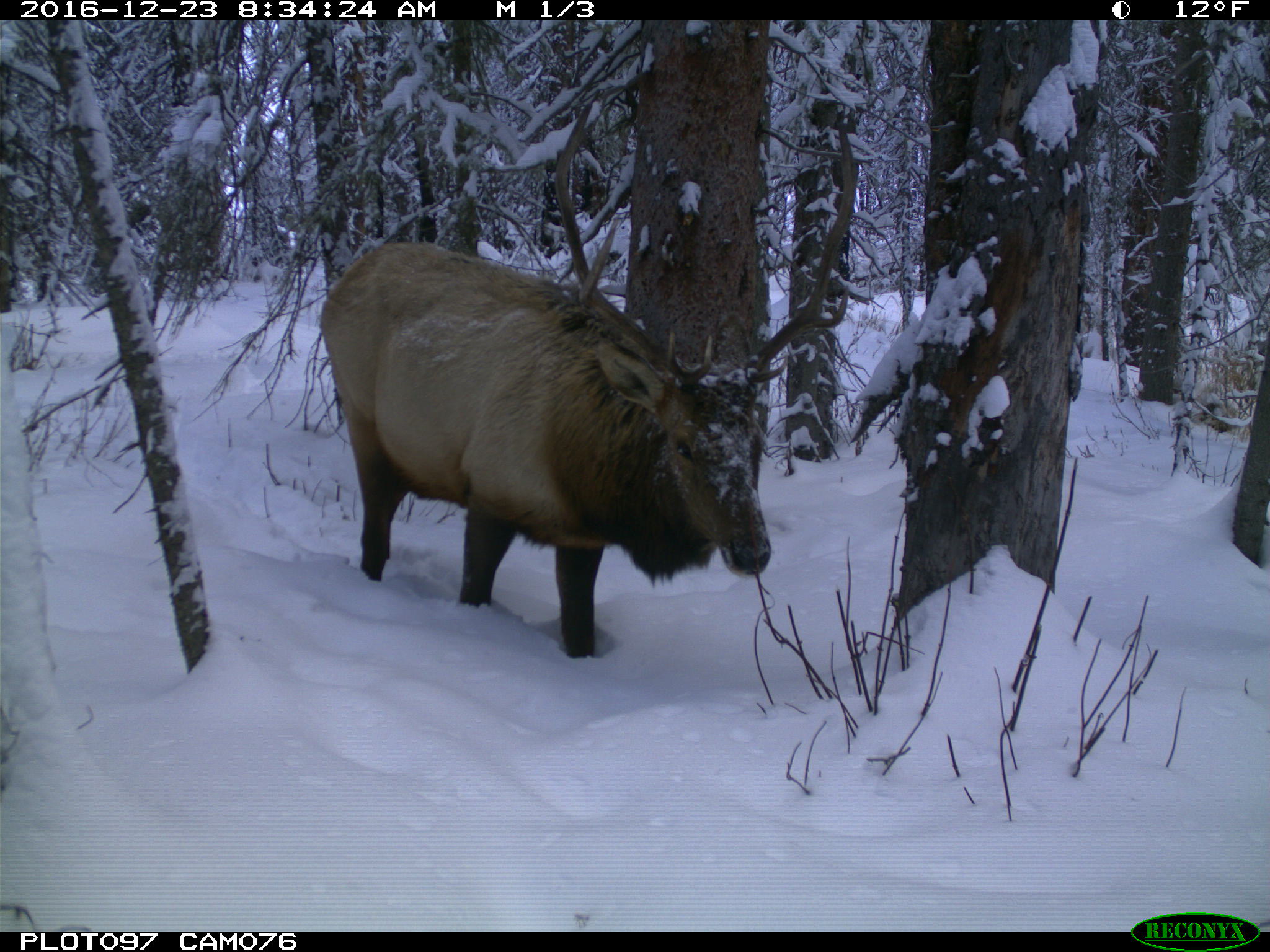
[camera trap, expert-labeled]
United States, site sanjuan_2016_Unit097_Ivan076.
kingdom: Animalia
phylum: Chordata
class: Mammalia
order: Artiodactyla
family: Cervidae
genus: Cervus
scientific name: Cervus elaphus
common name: red deer